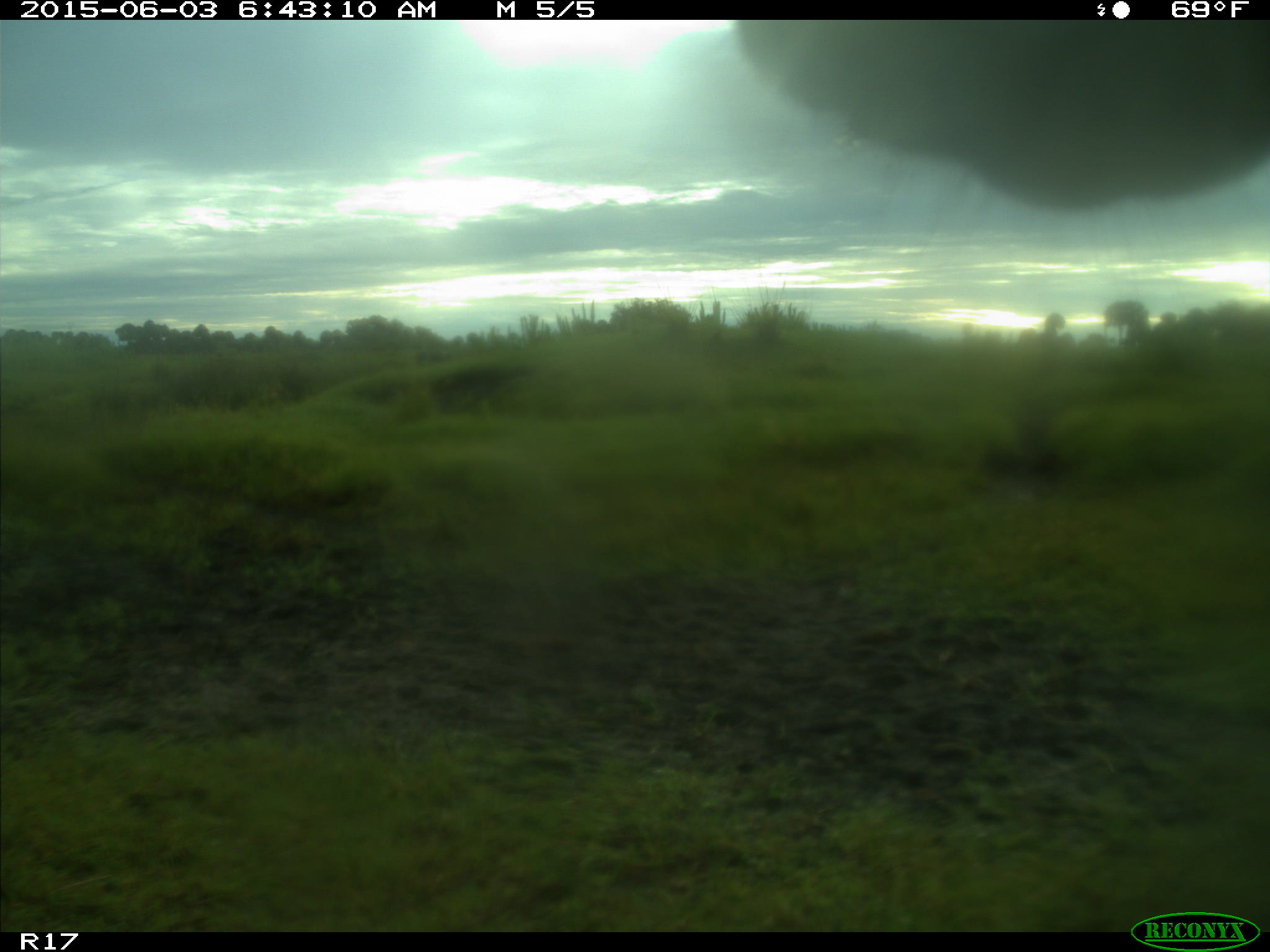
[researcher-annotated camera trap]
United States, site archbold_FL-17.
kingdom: Animalia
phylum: Chordata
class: Mammalia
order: Artiodactyla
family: Bovidae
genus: Bos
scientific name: Bos taurus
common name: domestic cow